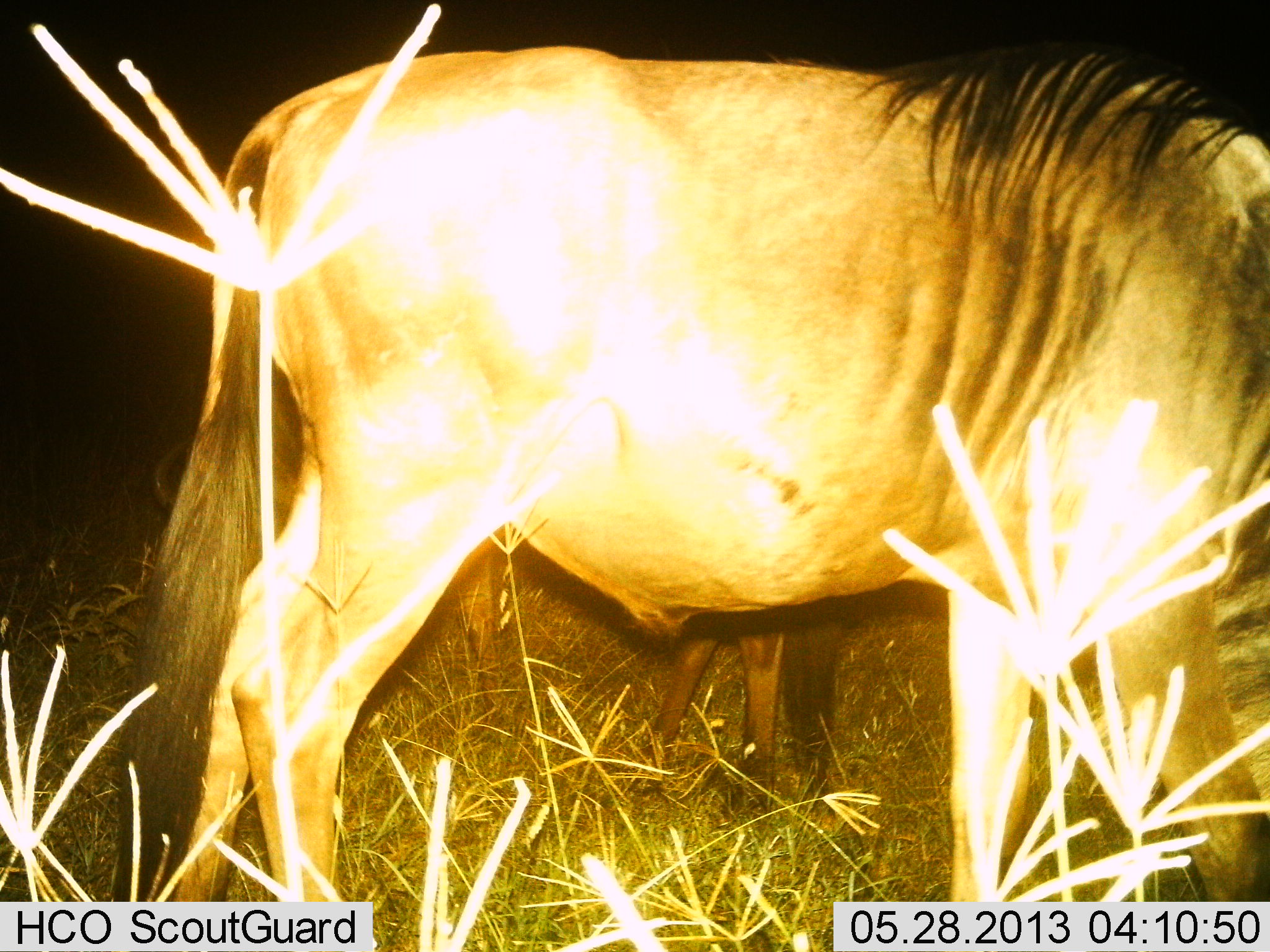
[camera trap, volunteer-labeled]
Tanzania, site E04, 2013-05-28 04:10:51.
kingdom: Animalia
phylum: Chordata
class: Mammalia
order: Artiodactyla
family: Bovidae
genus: Connochaetes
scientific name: Connochaetes taurinus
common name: blue wildebeest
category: wildebeest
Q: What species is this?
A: Wildebeest (blue wildebeest) (Connochaetes taurinus).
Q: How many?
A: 2.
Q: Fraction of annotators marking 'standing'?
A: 62%.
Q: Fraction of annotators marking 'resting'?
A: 0%.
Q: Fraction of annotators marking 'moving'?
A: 6%.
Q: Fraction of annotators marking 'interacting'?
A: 0%.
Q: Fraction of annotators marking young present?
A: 6%.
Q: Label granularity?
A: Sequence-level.